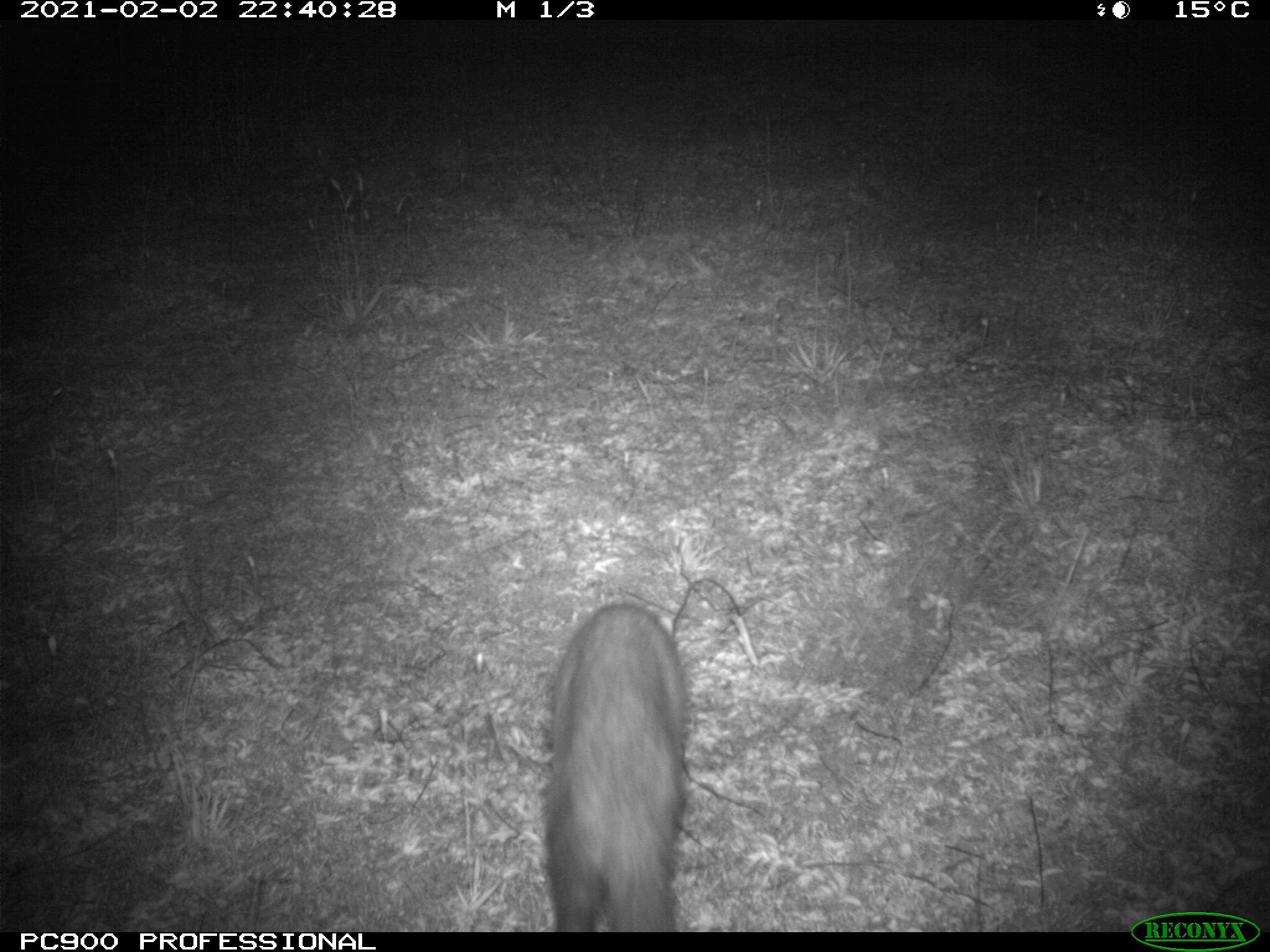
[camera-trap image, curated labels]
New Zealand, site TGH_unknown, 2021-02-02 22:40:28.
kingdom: Animalia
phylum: Chordata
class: Mammalia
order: Carnivora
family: Mustelidae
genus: Mustela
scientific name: Mustela furo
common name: ferret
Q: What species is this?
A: Ferret (Mustela furo).